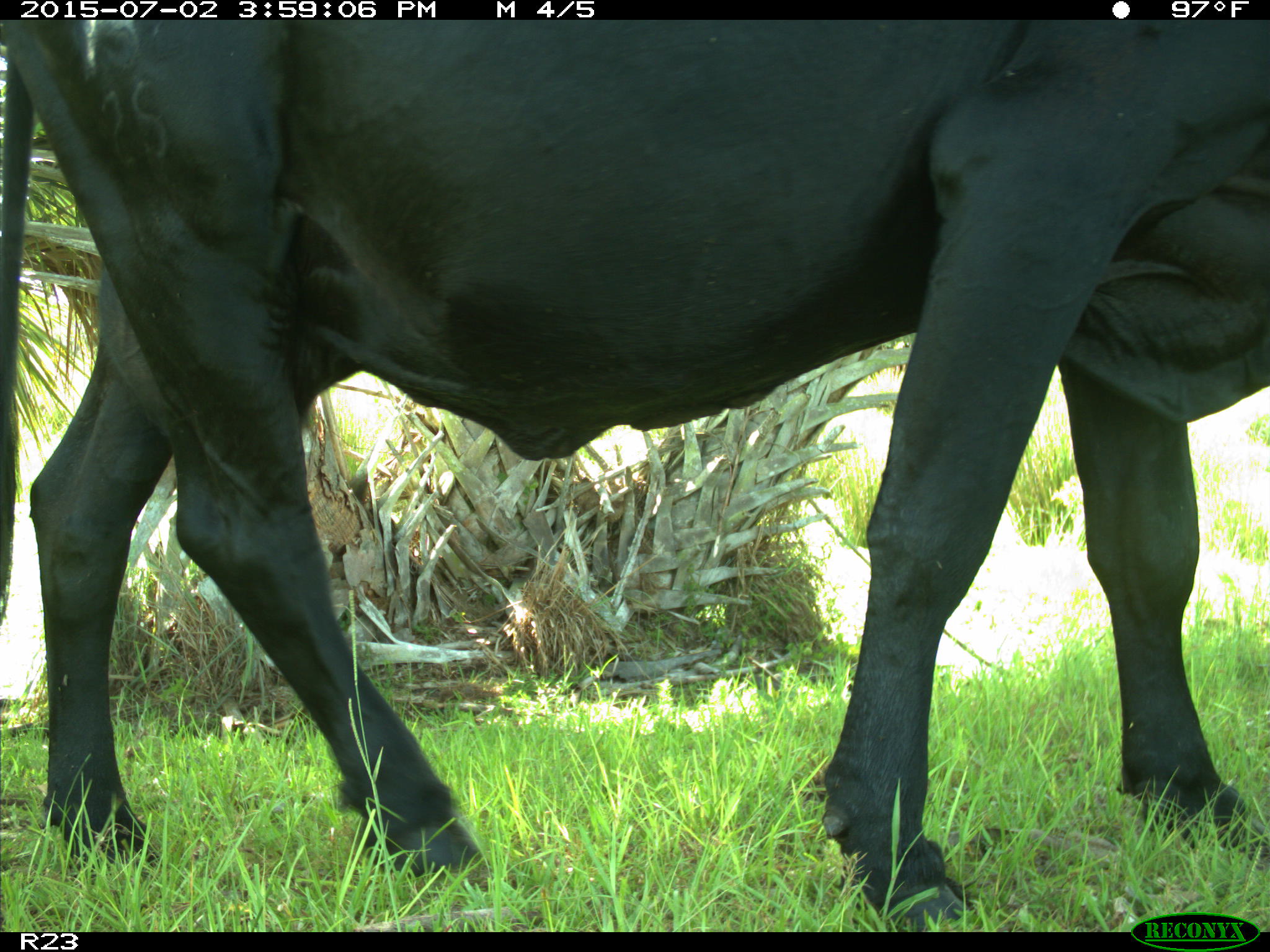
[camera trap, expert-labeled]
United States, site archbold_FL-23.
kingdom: Animalia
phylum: Chordata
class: Mammalia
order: Artiodactyla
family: Bovidae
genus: Bos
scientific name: Bos taurus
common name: domestic cow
Bos taurus (domestic cow).